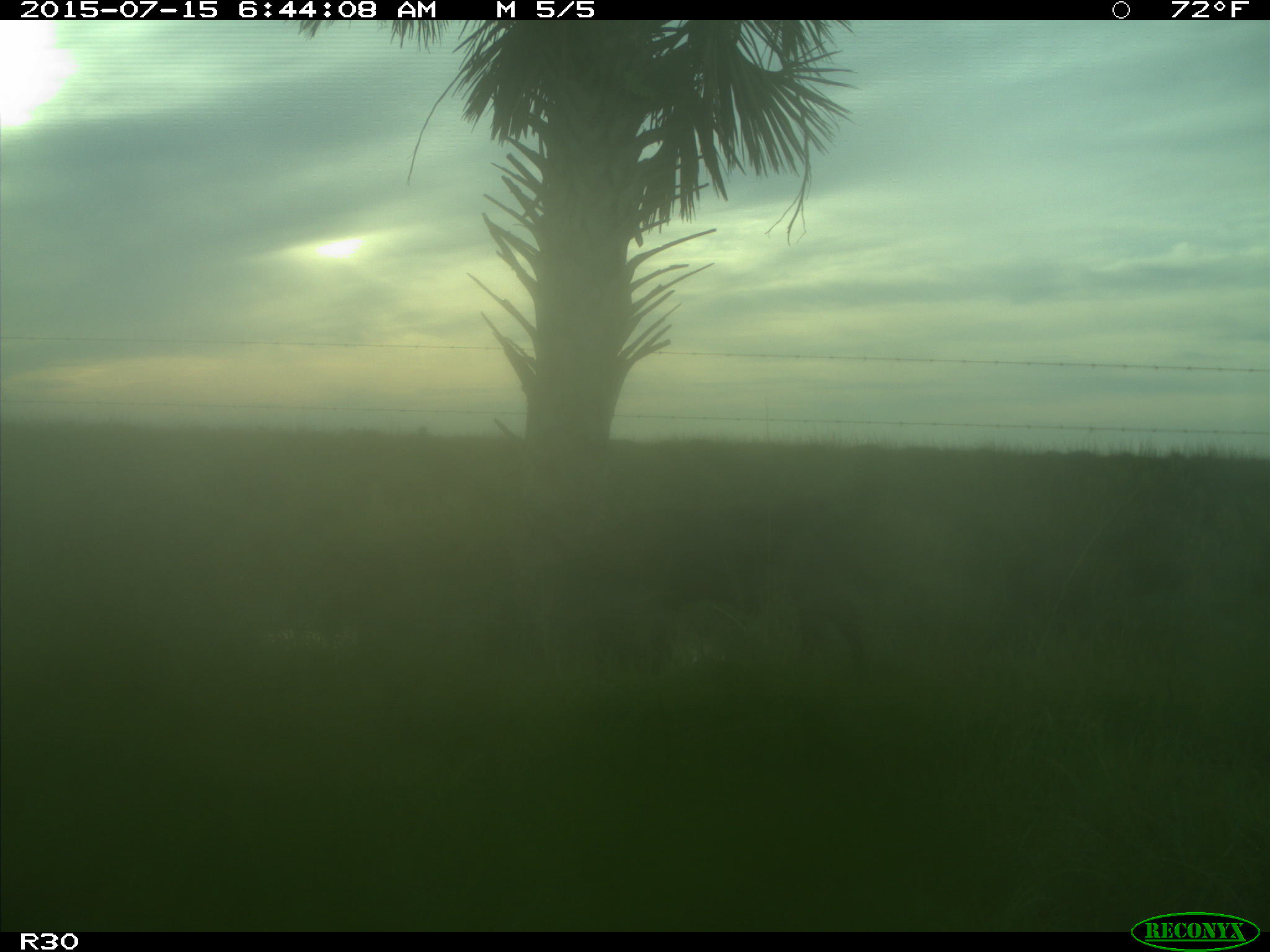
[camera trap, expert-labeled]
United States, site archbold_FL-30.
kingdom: Animalia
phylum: Chordata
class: Mammalia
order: Artiodactyla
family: Bovidae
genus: Bos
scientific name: Bos taurus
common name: domestic cow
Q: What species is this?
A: Bos taurus (domestic cow).